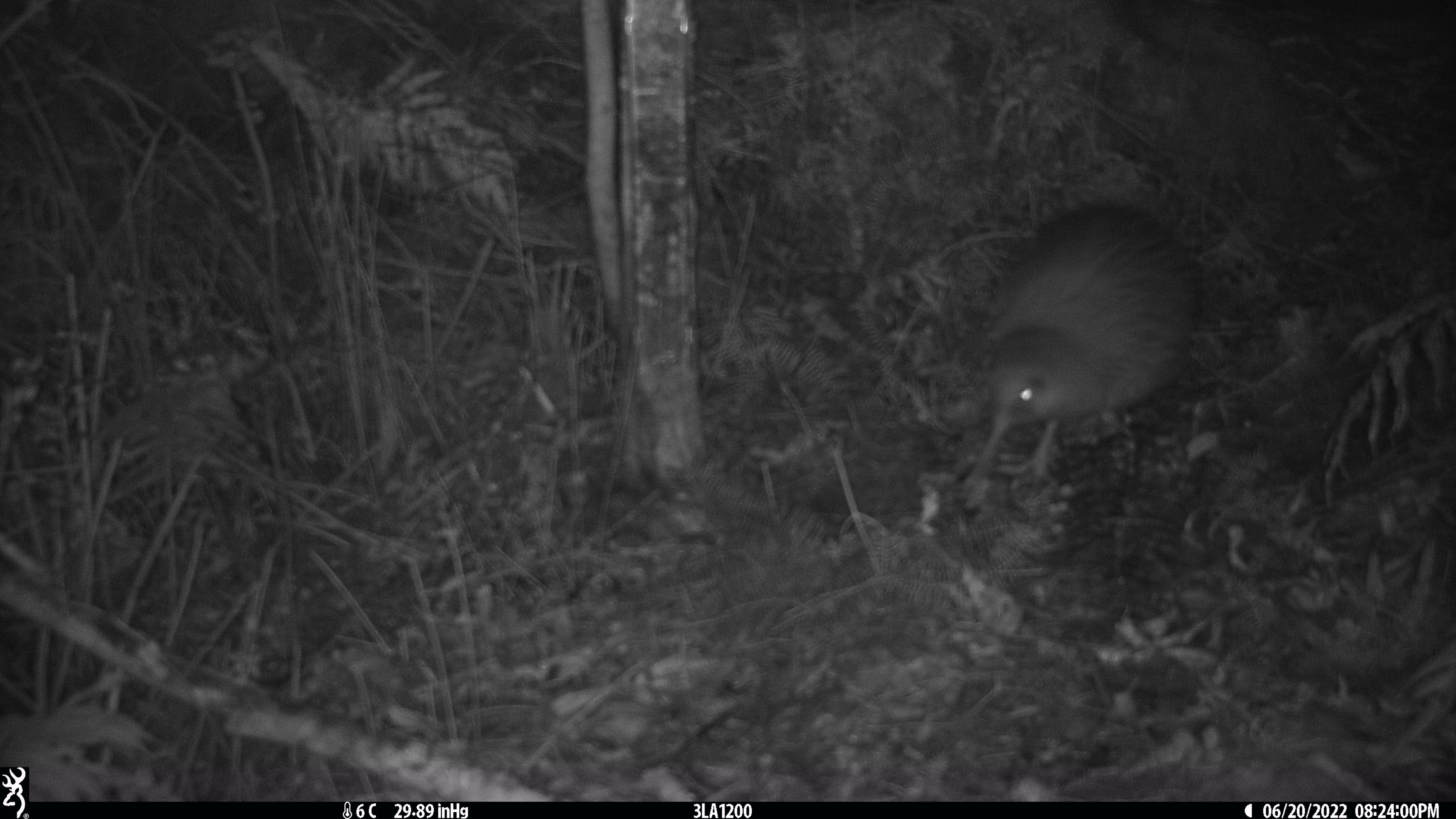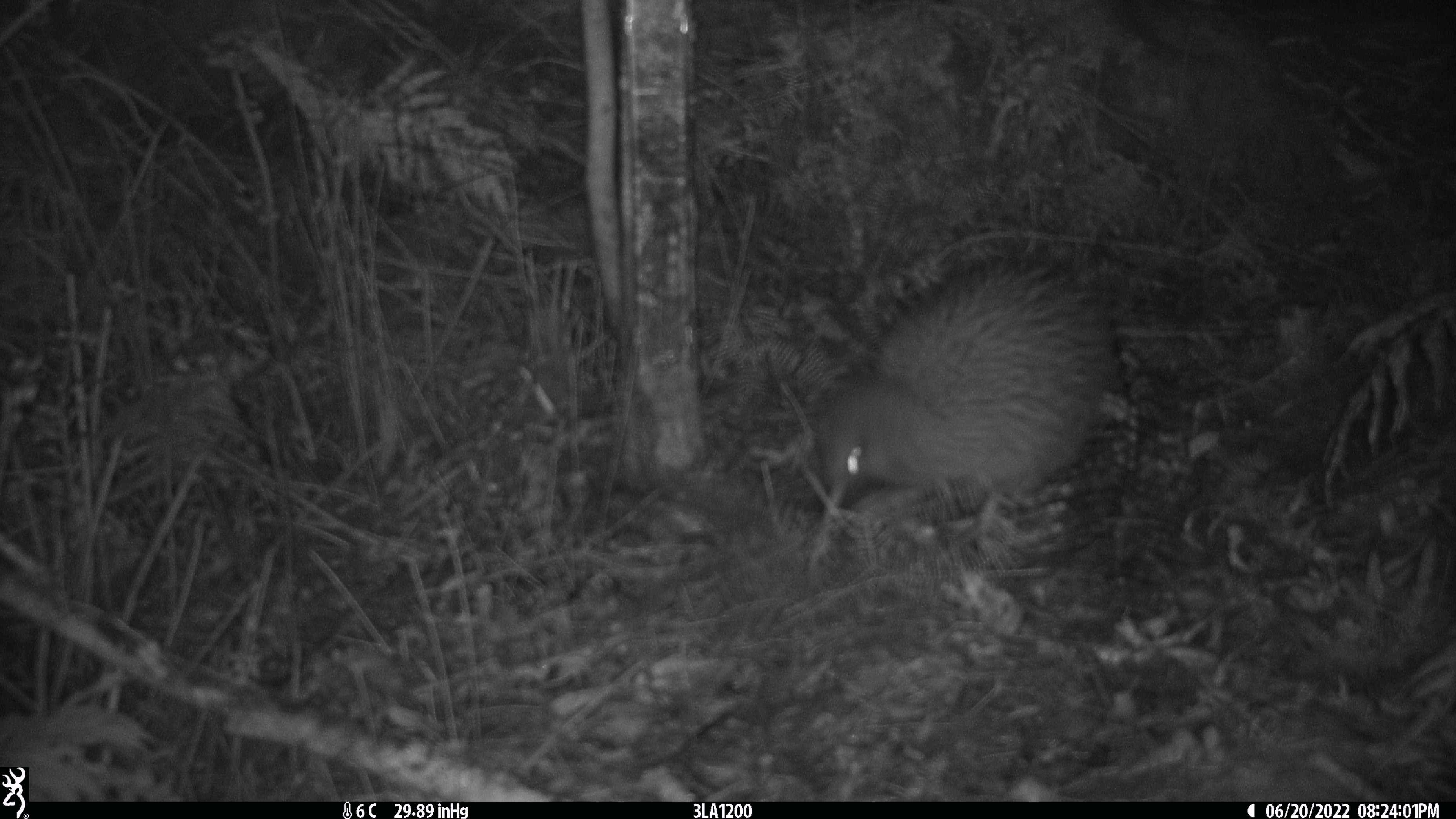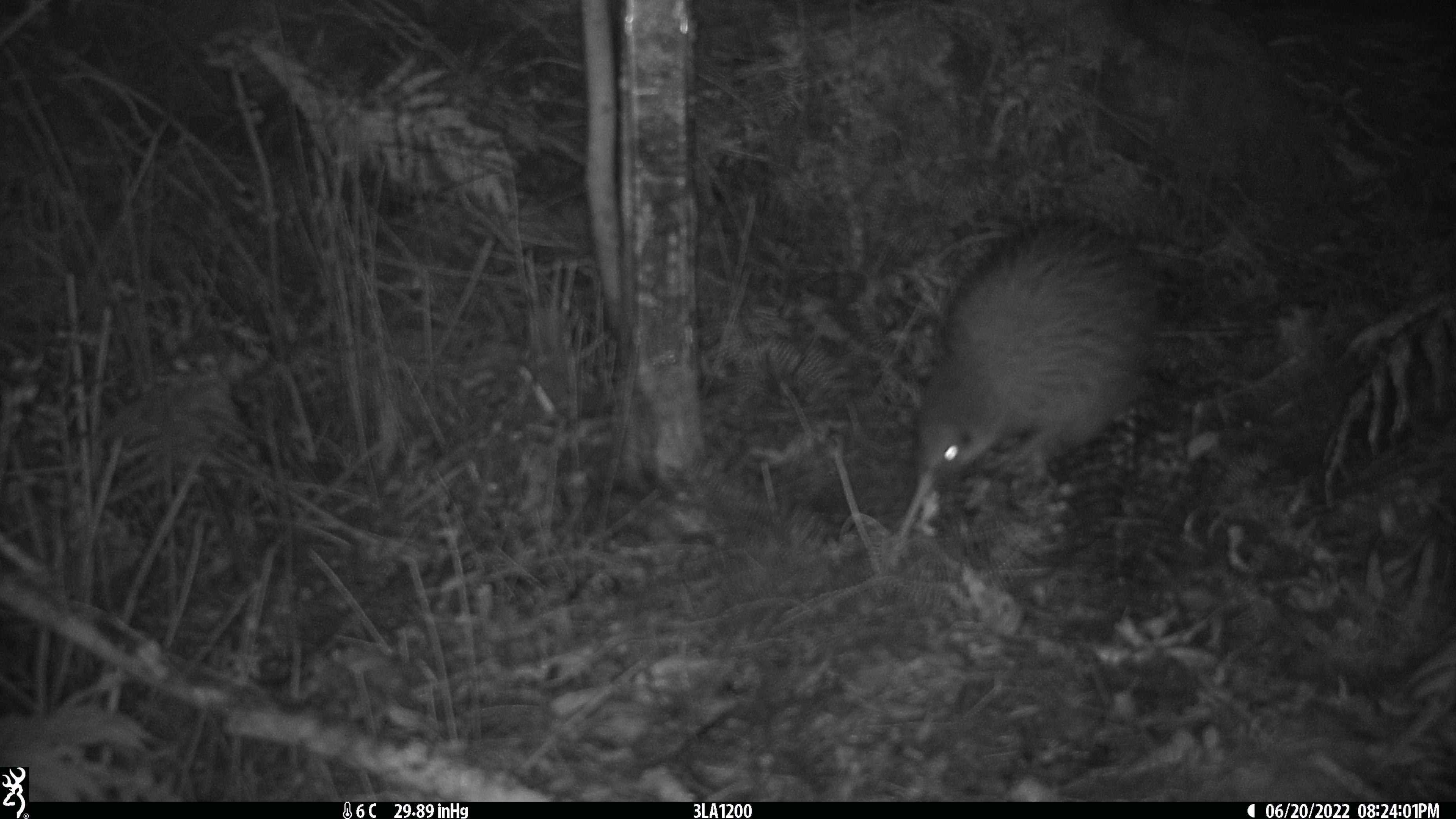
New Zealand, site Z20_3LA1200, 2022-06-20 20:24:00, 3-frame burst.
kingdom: Animalia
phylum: Chordata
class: Aves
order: Apterygiformes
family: Apterygidae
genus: Apteryx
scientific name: Apteryx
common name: kiwi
Kiwi (Apteryx).